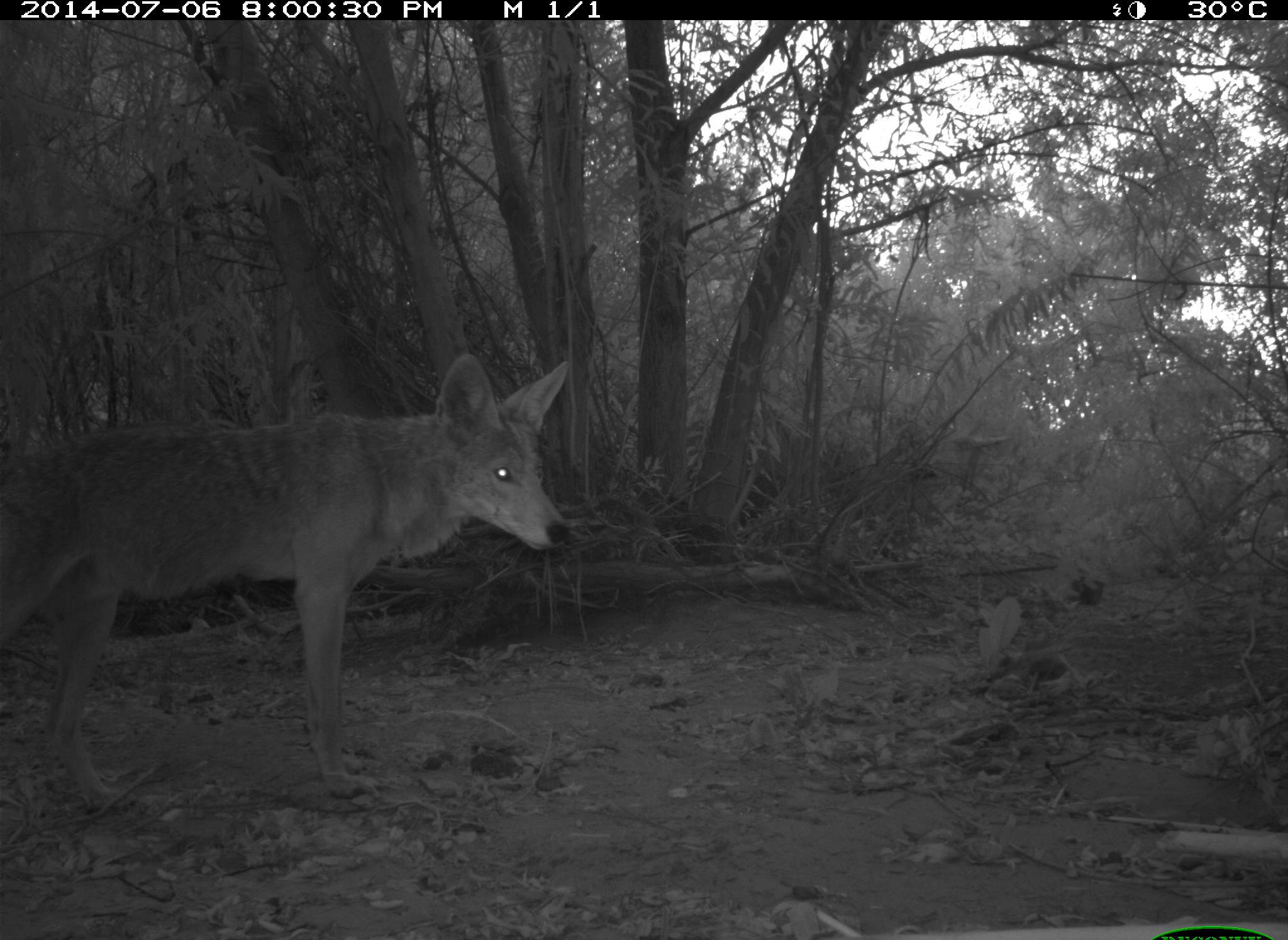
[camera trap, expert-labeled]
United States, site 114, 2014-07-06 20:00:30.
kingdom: Animalia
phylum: Chordata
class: Mammalia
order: Carnivora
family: Canidae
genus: Canis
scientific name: Canis latrans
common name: coyote